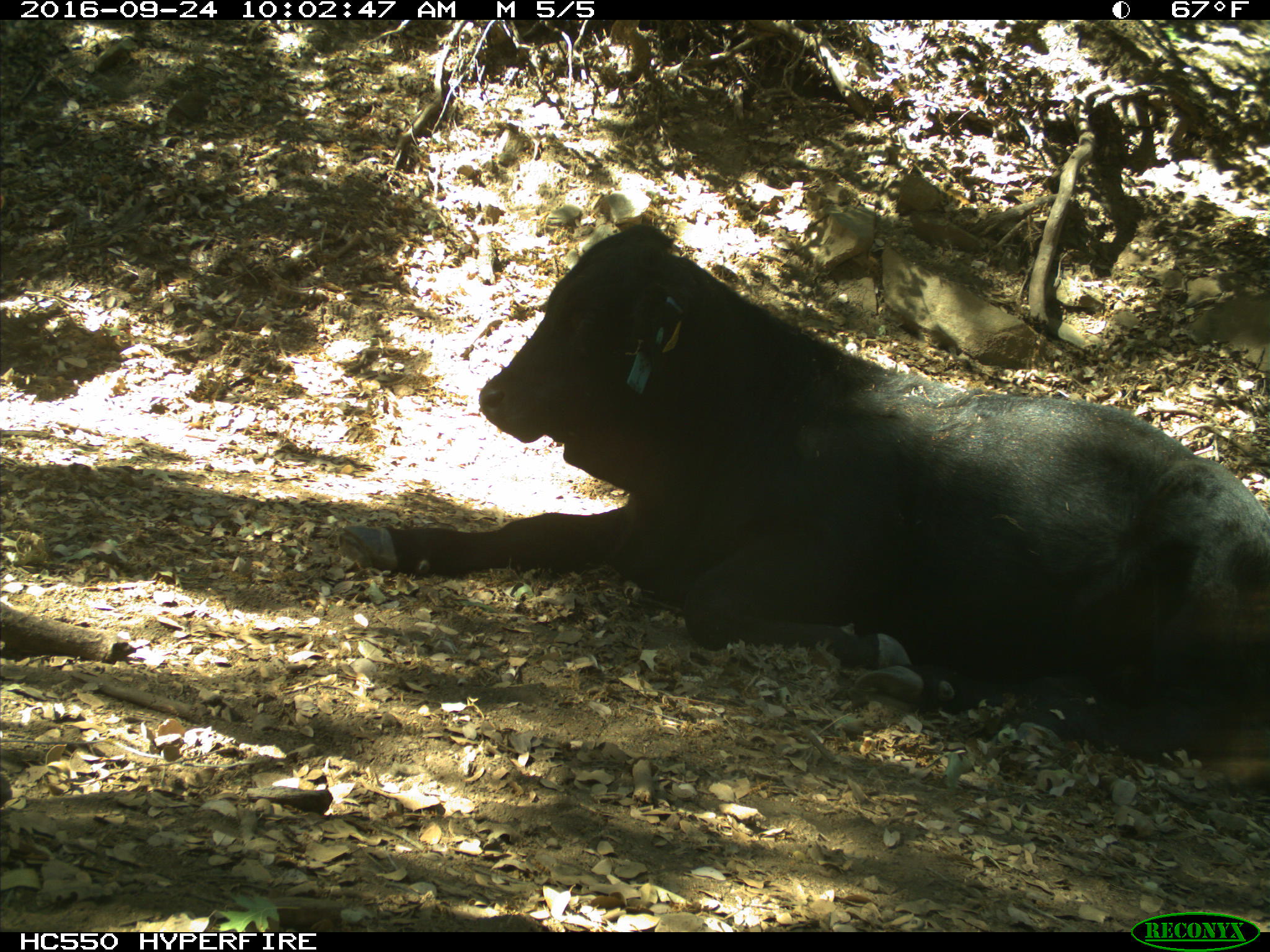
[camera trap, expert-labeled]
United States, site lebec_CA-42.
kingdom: Animalia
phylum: Chordata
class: Mammalia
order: Artiodactyla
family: Bovidae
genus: Bos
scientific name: Bos taurus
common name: domestic cow